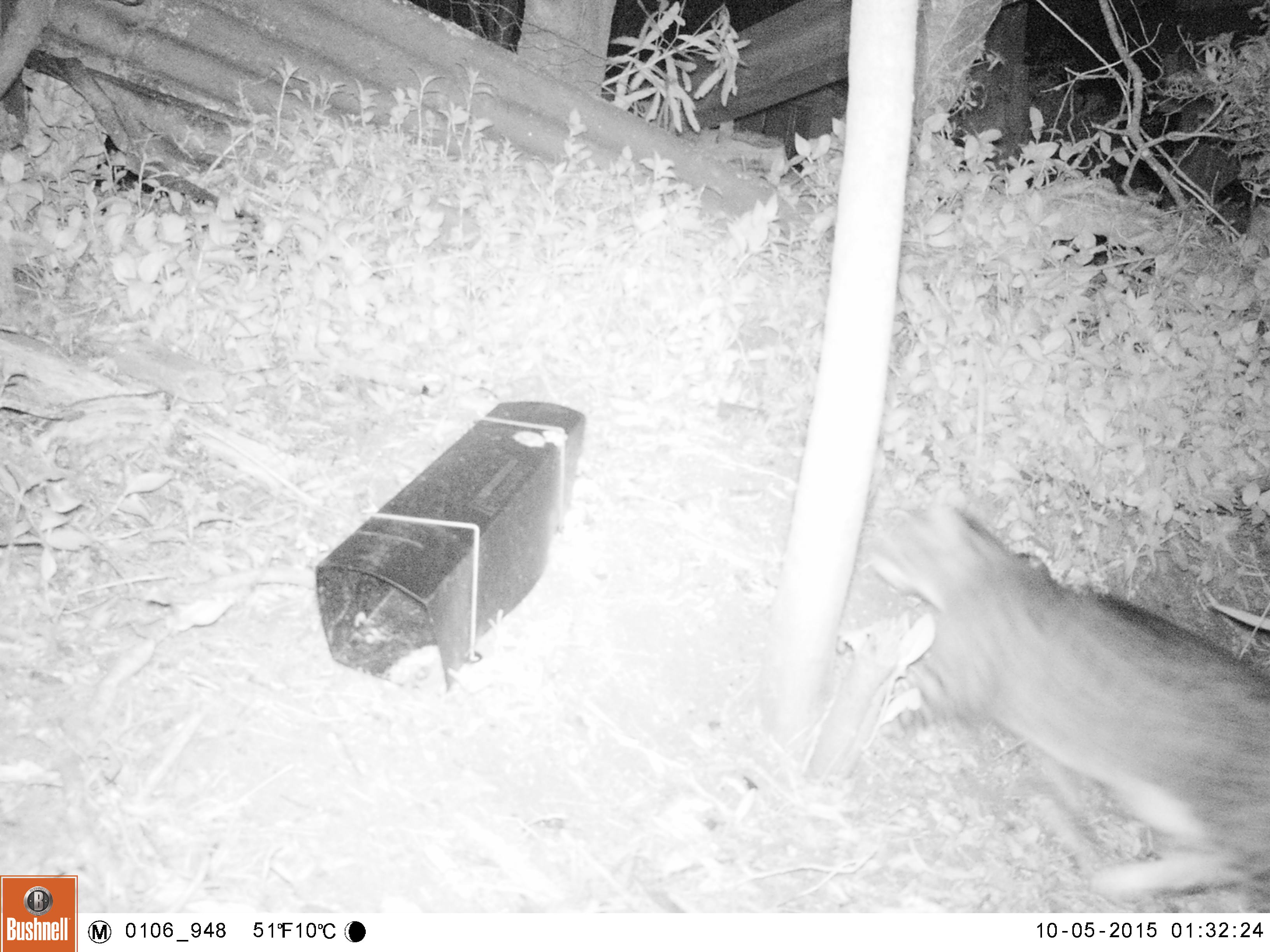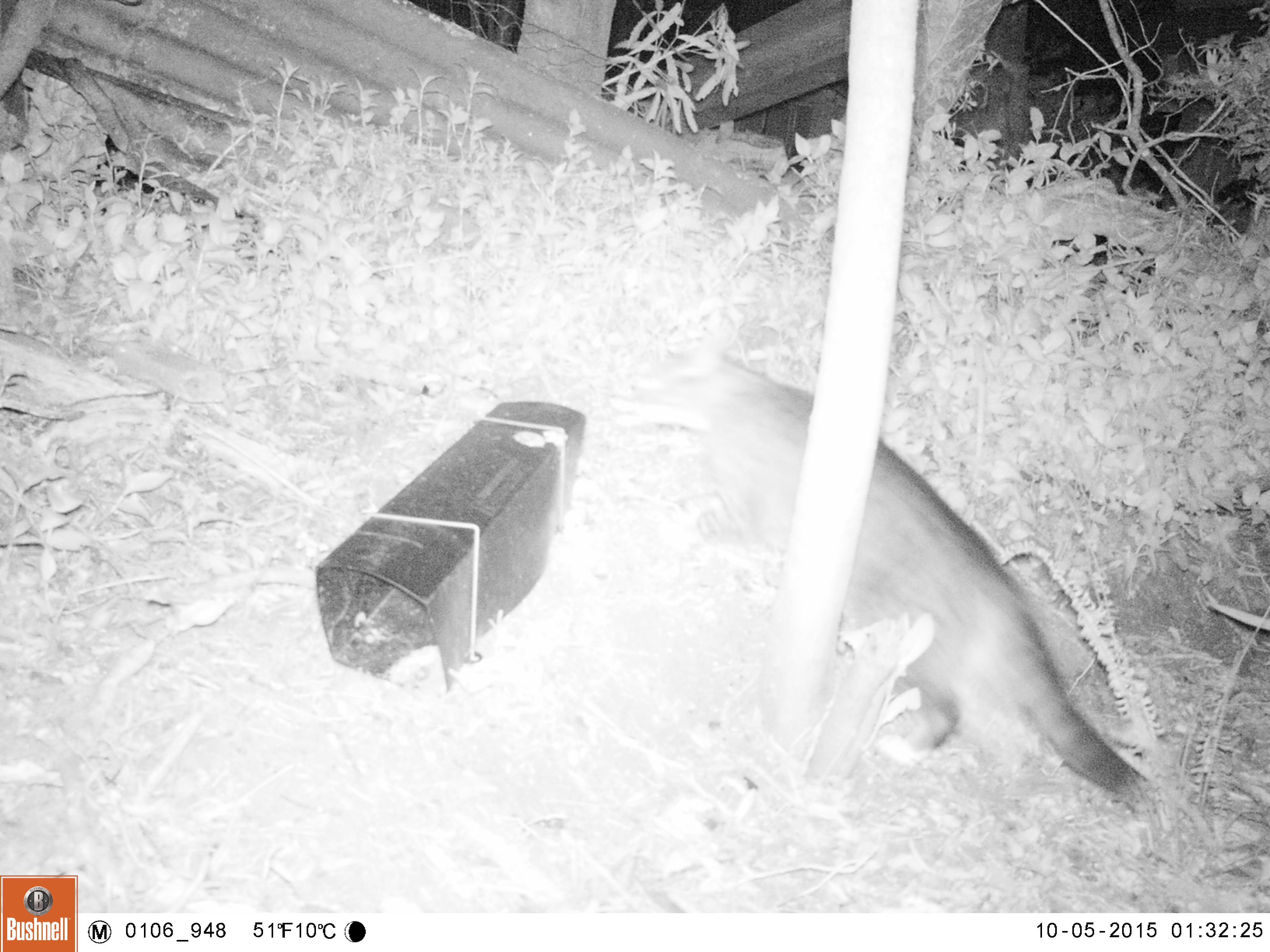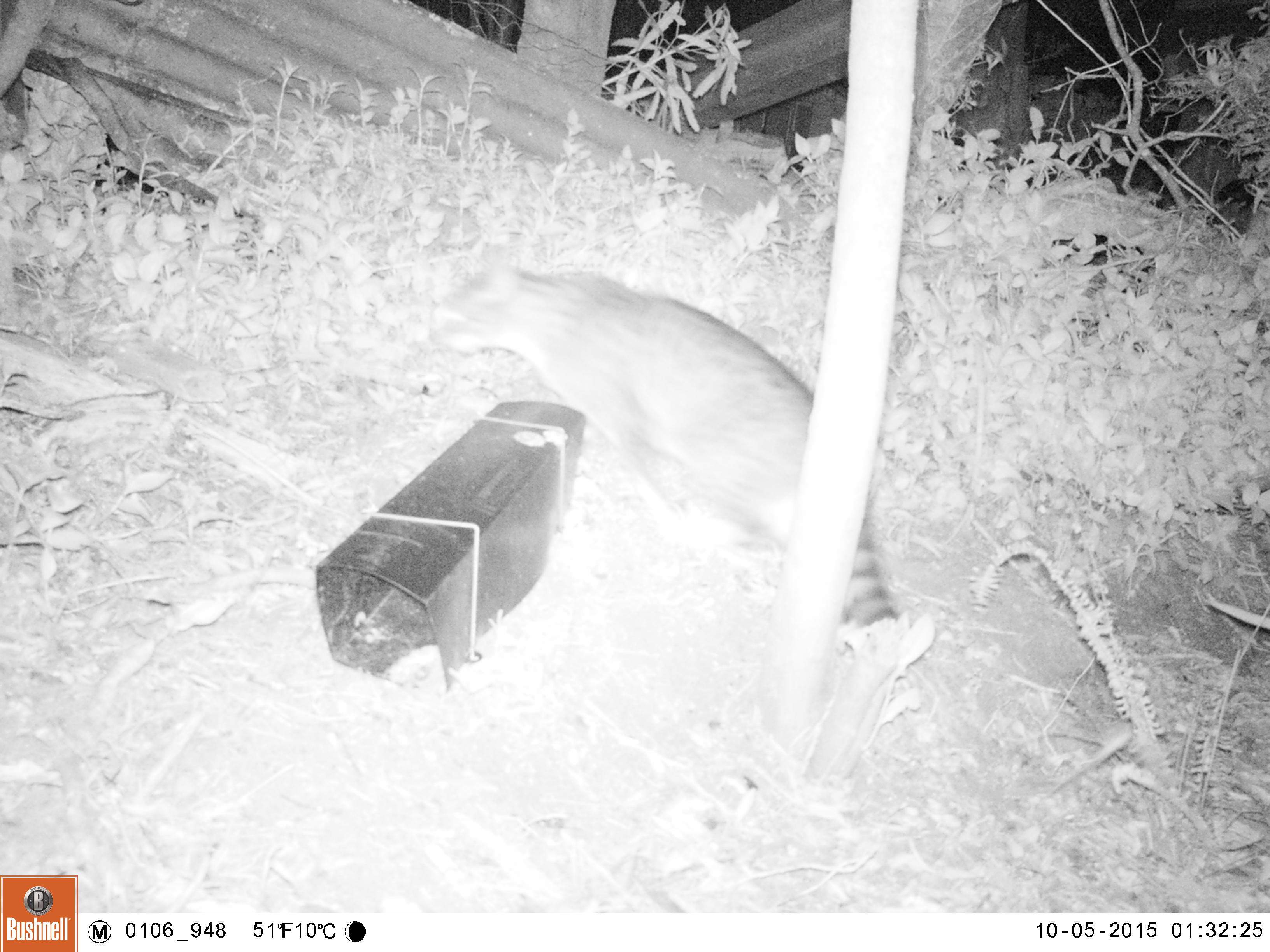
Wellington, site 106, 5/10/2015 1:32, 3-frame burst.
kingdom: Animalia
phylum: Chordata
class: Mammalia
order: Carnivora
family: Felidae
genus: Felis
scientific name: Felis catus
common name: cat